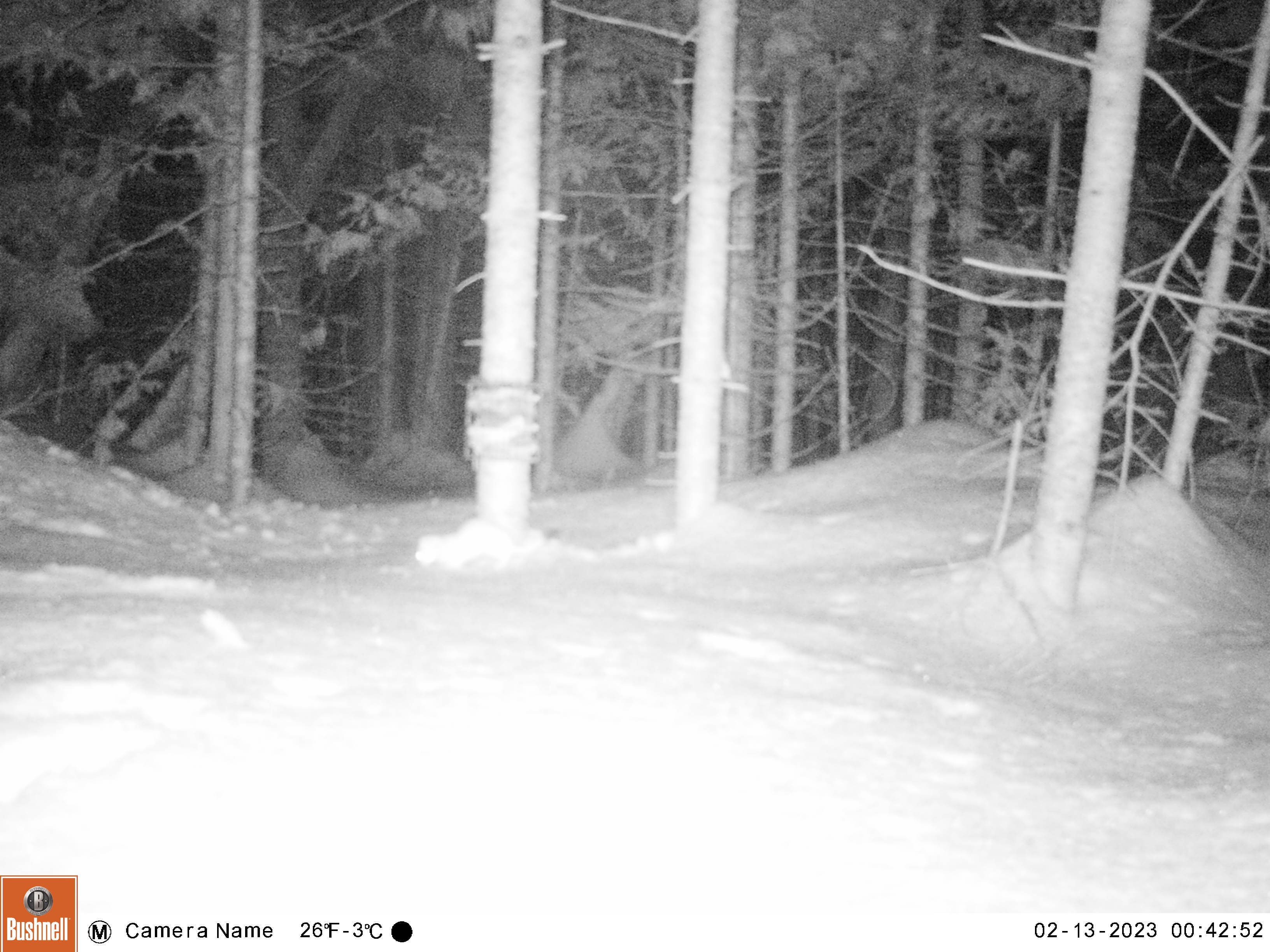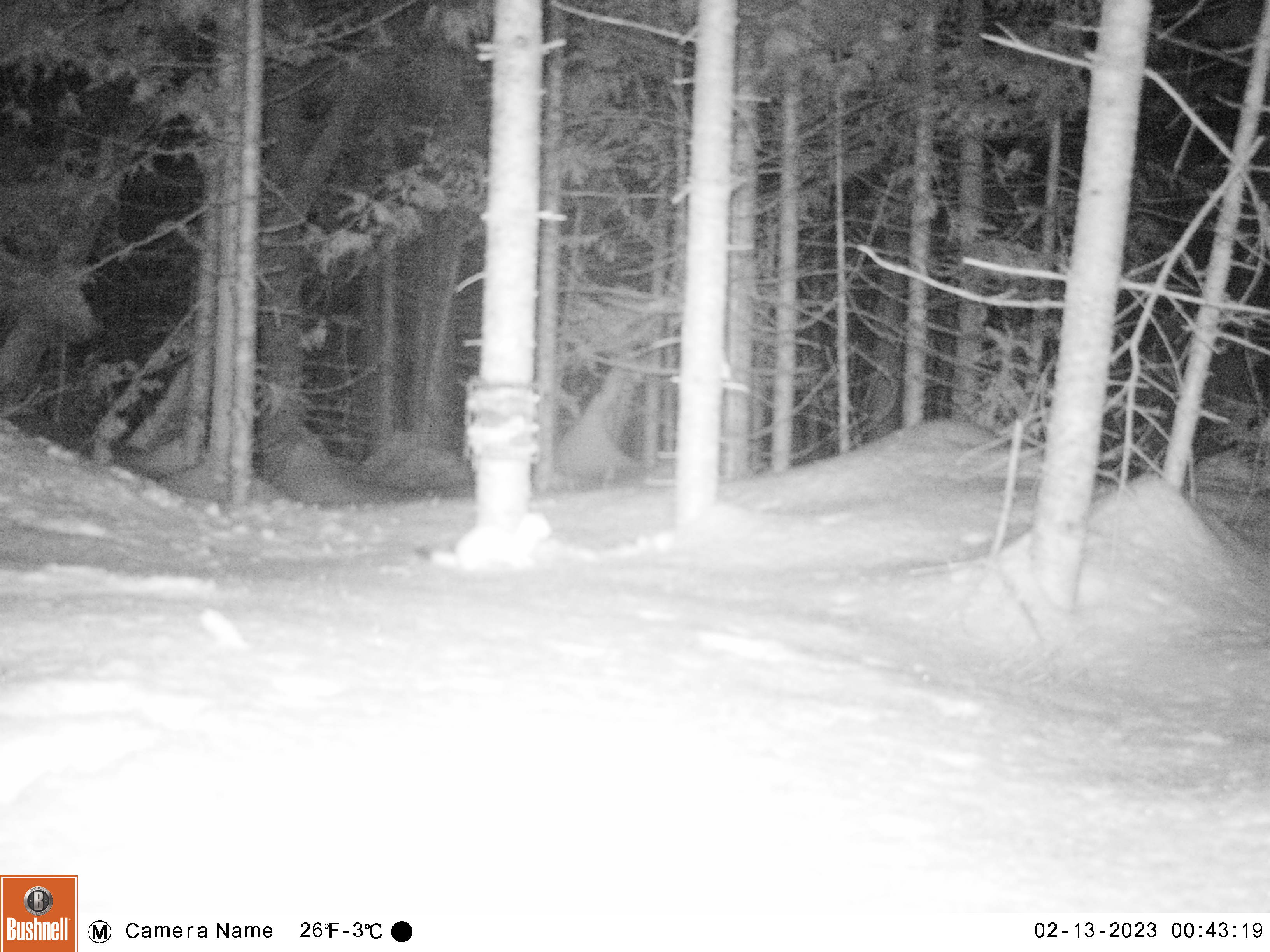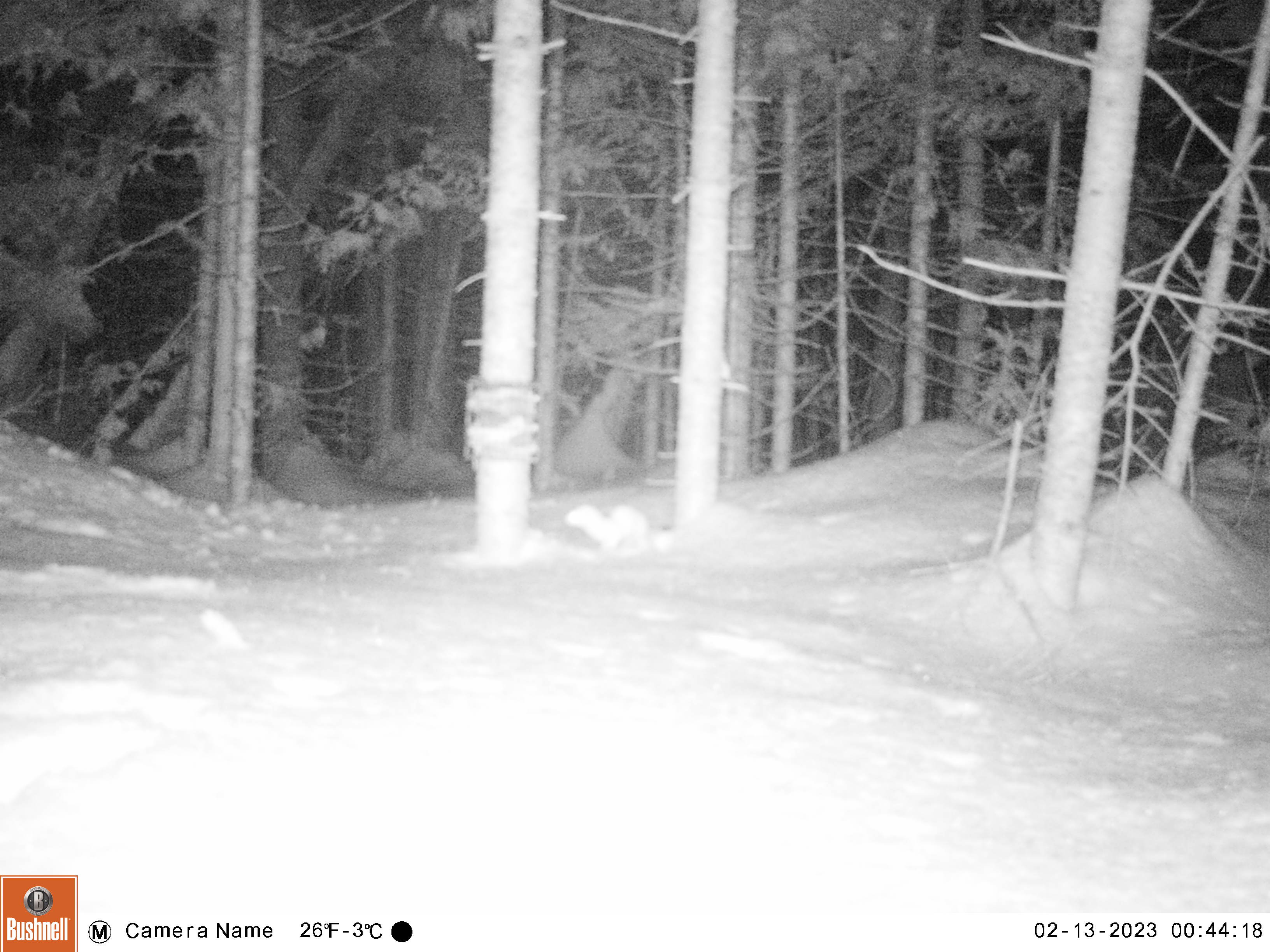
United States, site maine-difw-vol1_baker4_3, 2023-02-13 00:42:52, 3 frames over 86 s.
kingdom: Animalia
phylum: Chordata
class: Mammalia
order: Carnivora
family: Mustelidae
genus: Mustela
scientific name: Mustela richardsonii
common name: short-tailed weasel